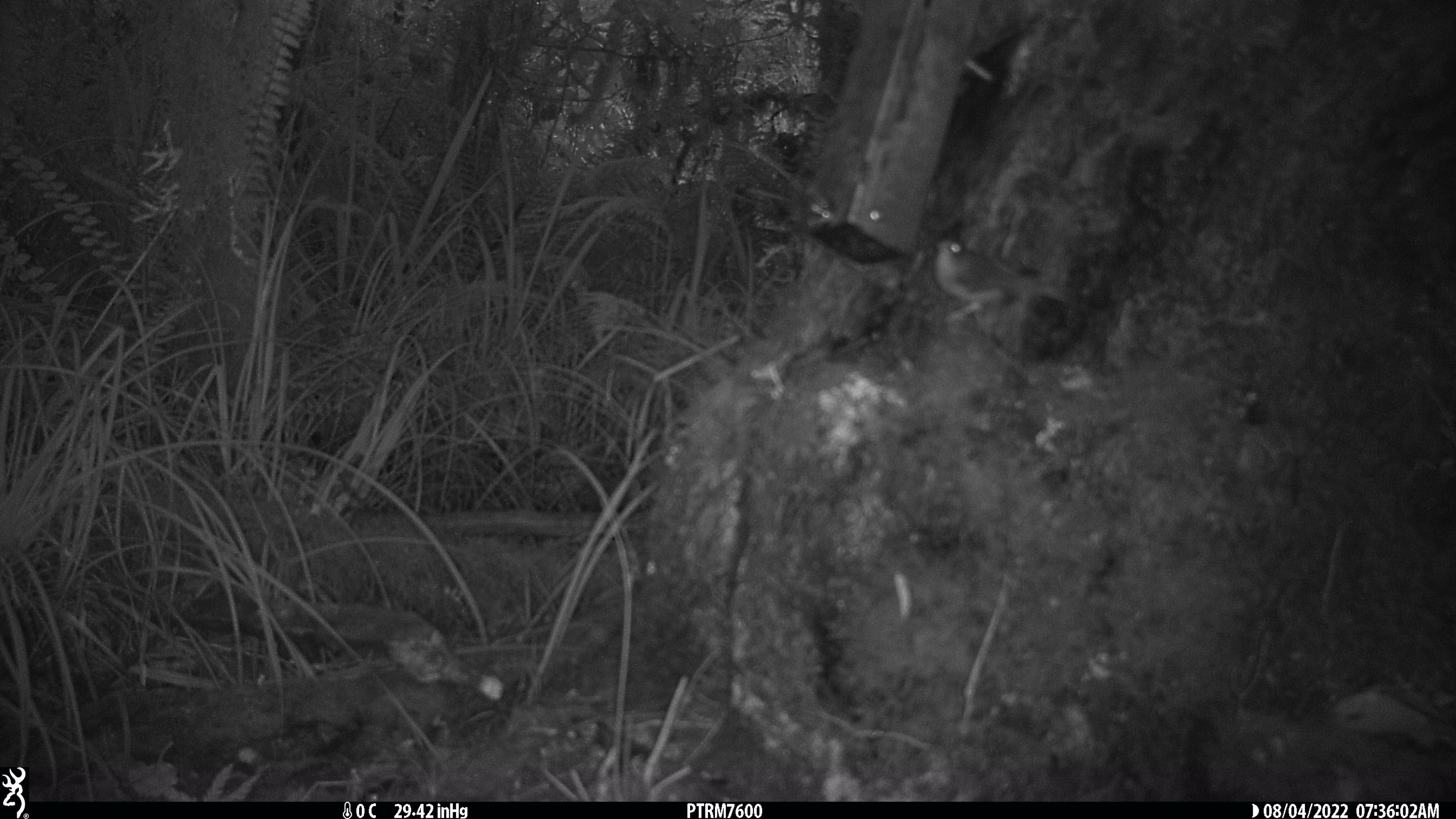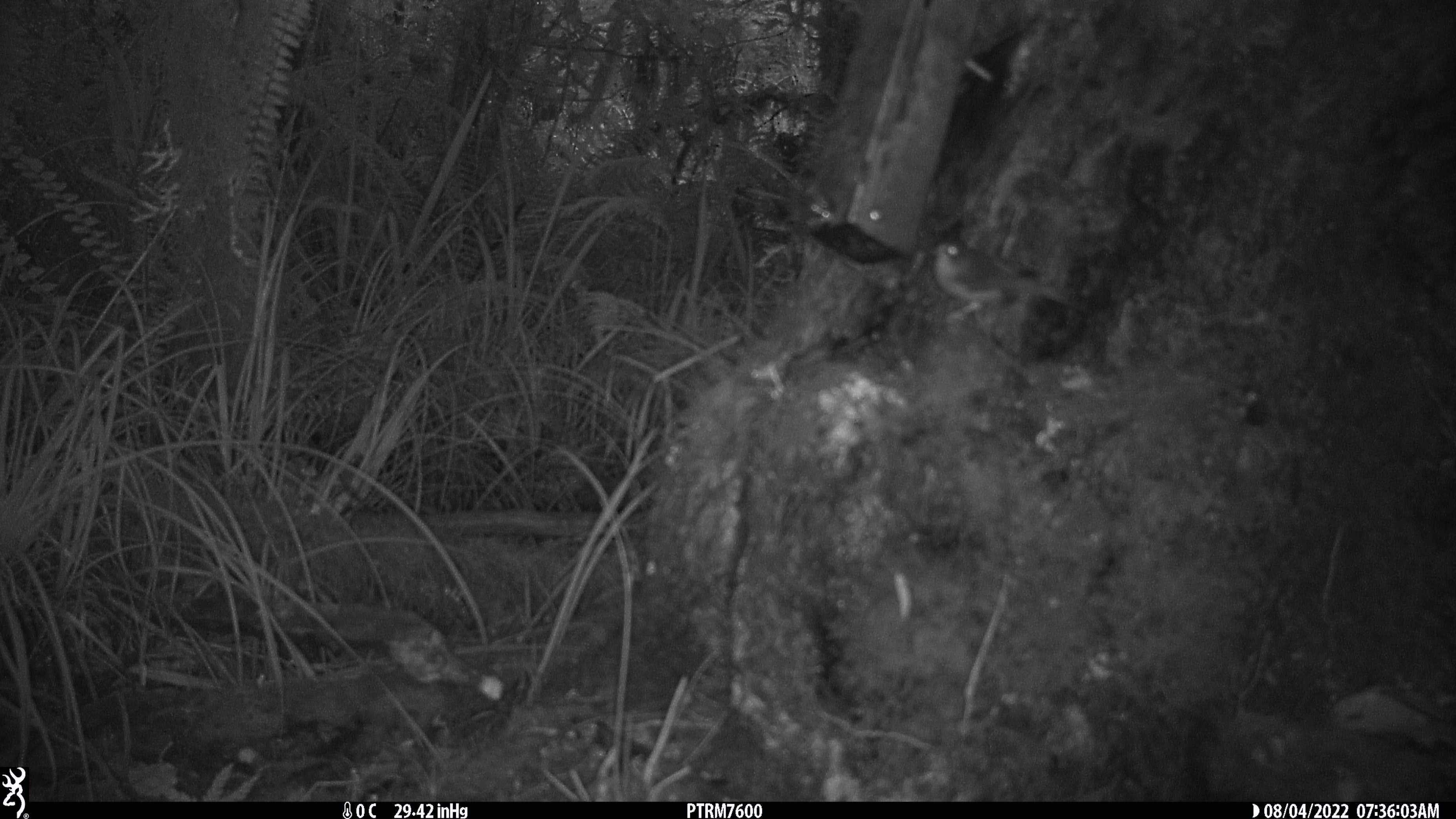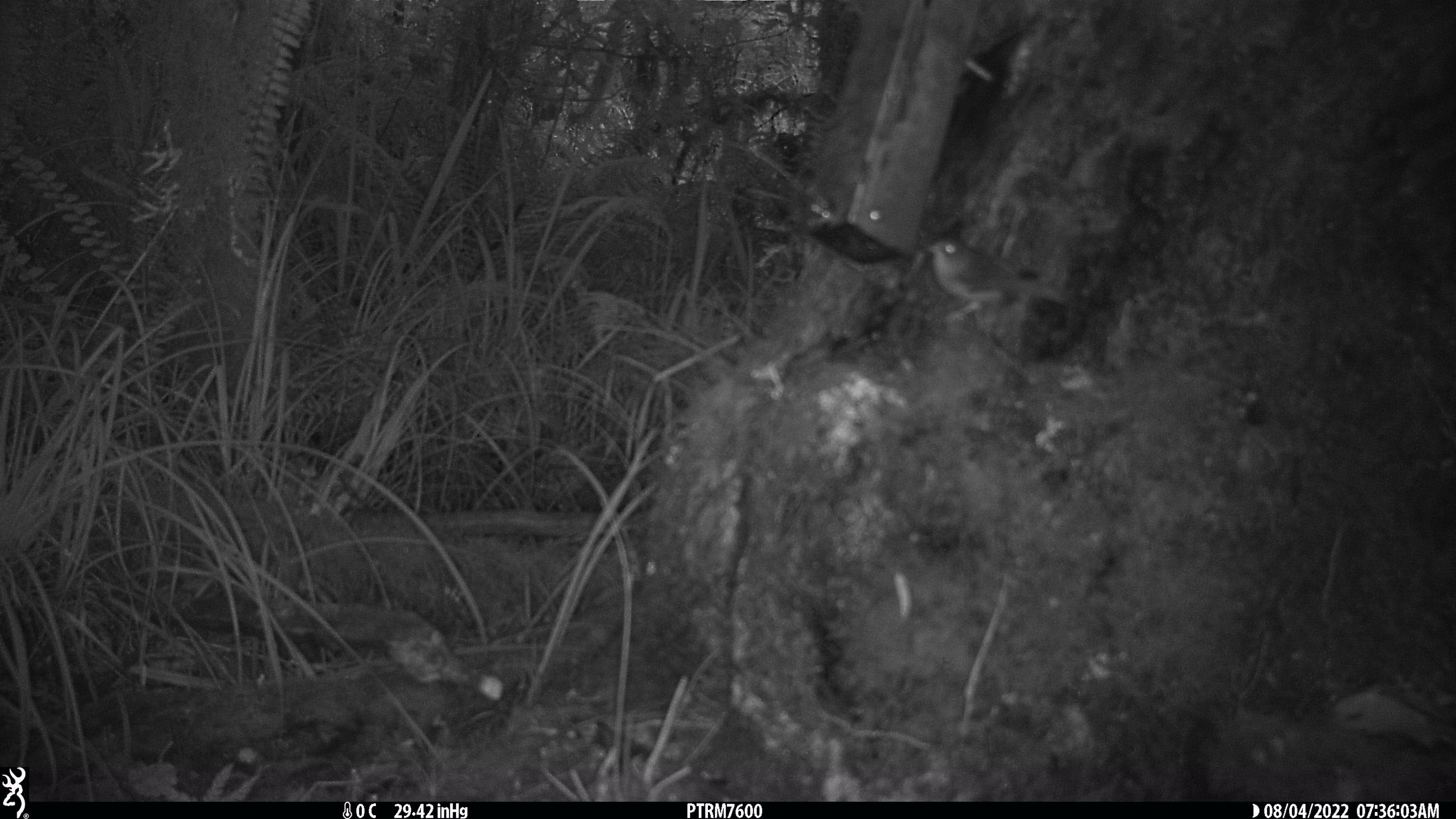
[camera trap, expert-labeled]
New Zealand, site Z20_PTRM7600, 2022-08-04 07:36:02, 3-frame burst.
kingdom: Animalia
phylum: Chordata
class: Aves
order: Passeriformes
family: Zosteropidae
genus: Zosterops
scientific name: Zosterops lateralis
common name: silvereye